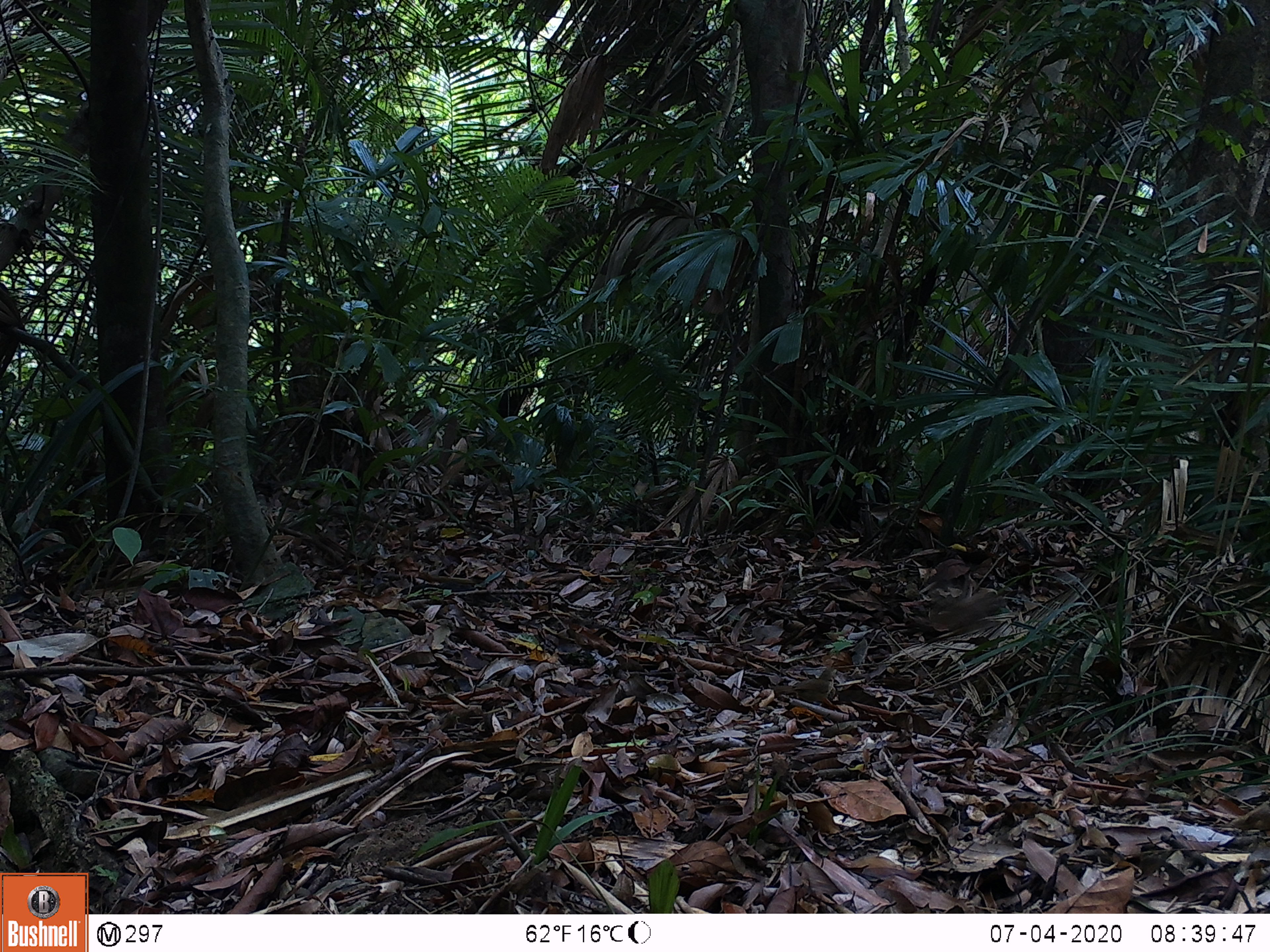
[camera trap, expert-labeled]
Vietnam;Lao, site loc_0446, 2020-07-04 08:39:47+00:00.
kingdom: Animalia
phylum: Chordata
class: Mammalia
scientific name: Mammalia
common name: mammal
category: unidentified small mammal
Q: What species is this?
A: Unidentified small mammal (mammal) (Mammalia).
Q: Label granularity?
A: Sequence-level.